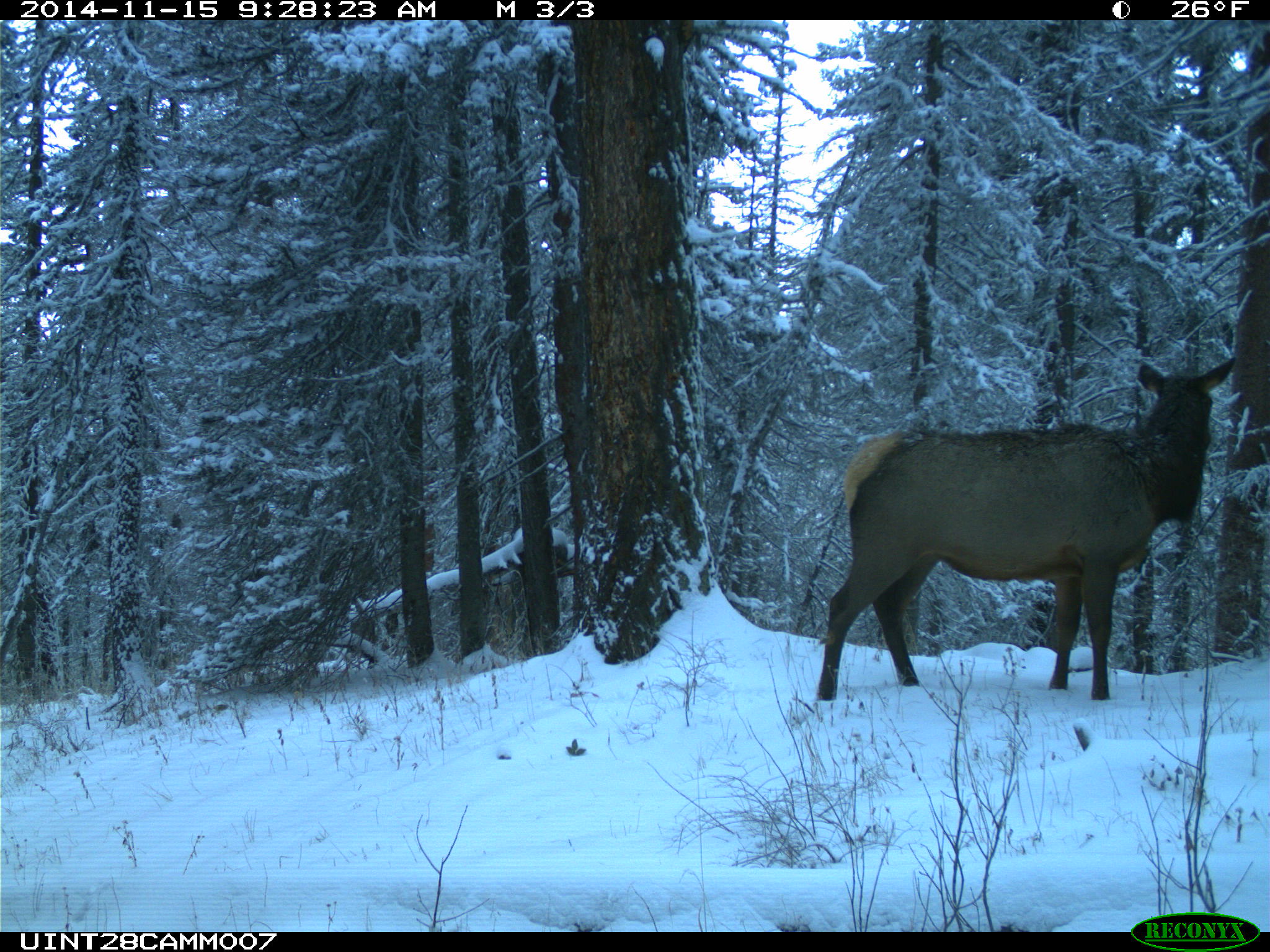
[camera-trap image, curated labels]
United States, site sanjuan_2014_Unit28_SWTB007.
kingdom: Animalia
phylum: Chordata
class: Mammalia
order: Artiodactyla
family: Cervidae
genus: Cervus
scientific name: Cervus elaphus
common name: red deer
Cervus elaphus (red deer).